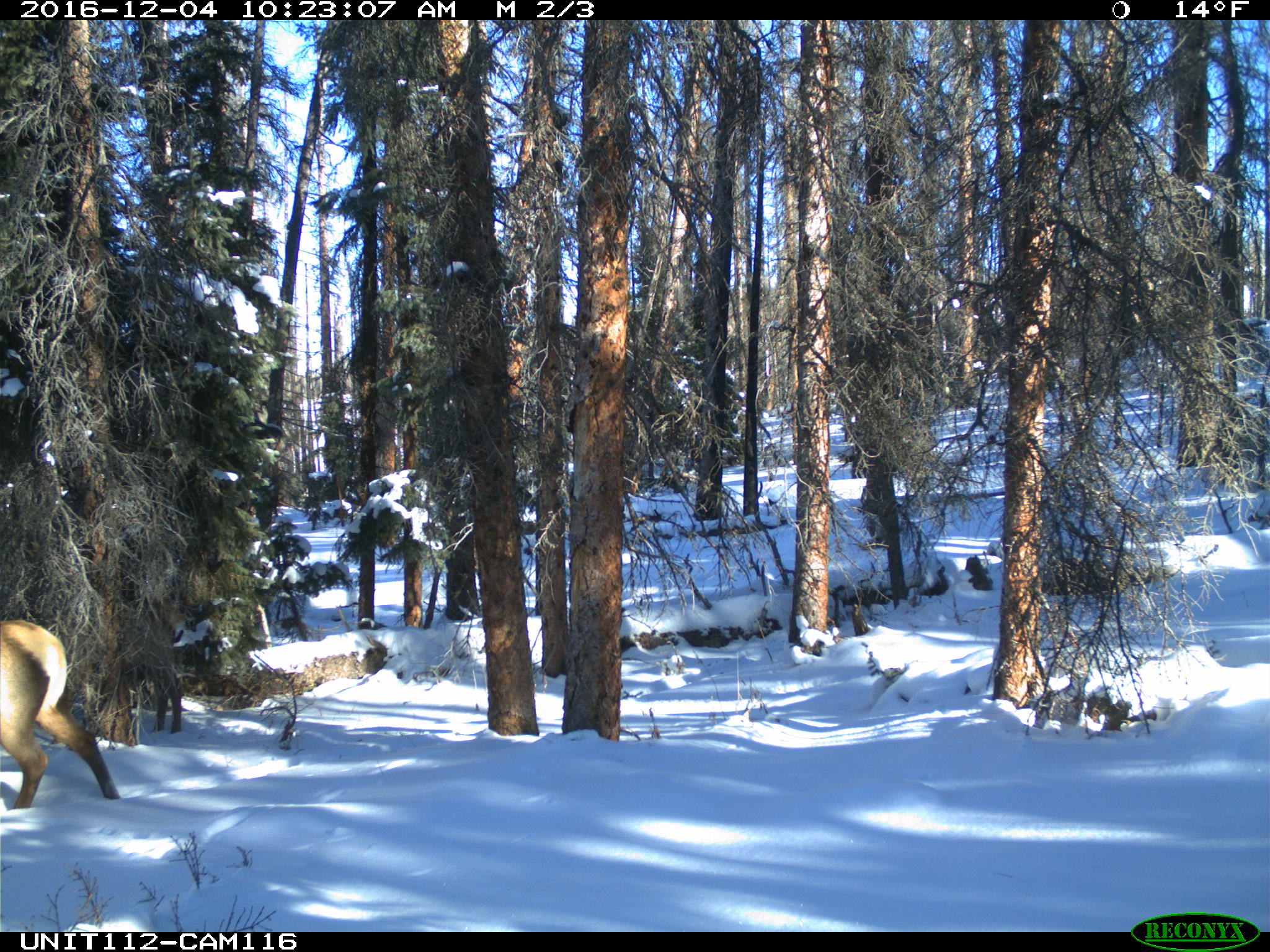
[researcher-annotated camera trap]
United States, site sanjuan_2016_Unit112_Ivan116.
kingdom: Animalia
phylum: Chordata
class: Mammalia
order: Artiodactyla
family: Cervidae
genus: Cervus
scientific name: Cervus elaphus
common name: red deer